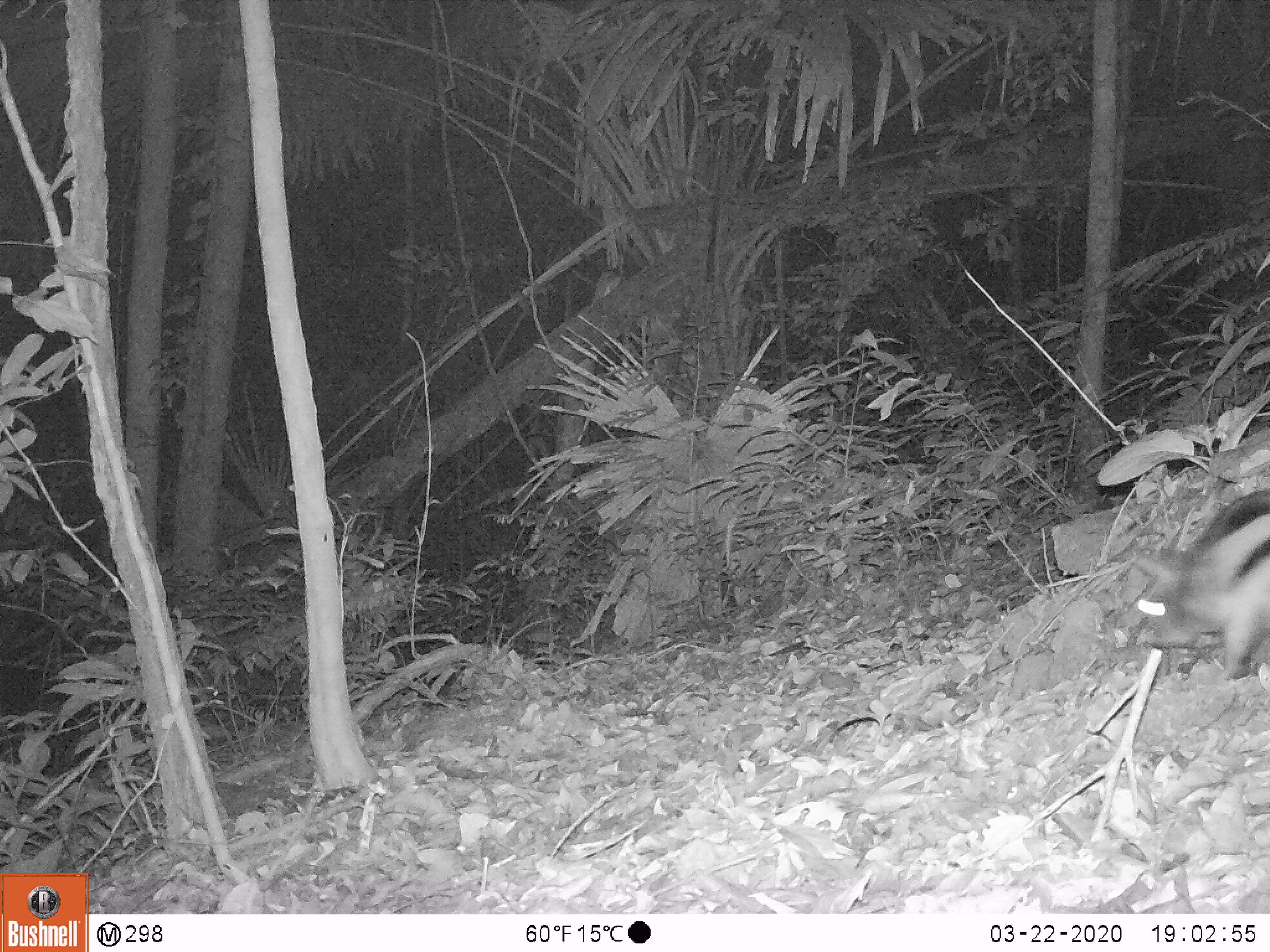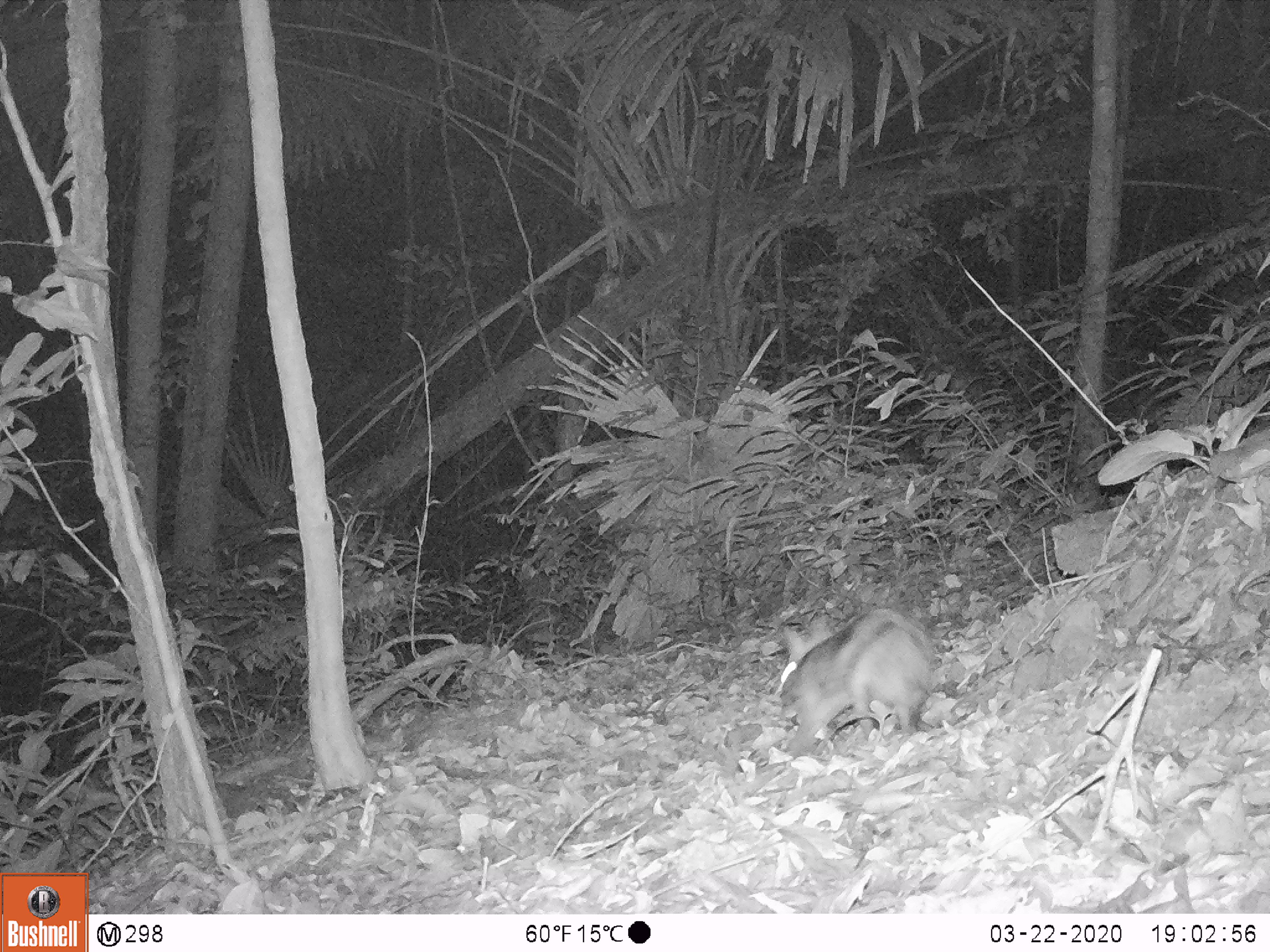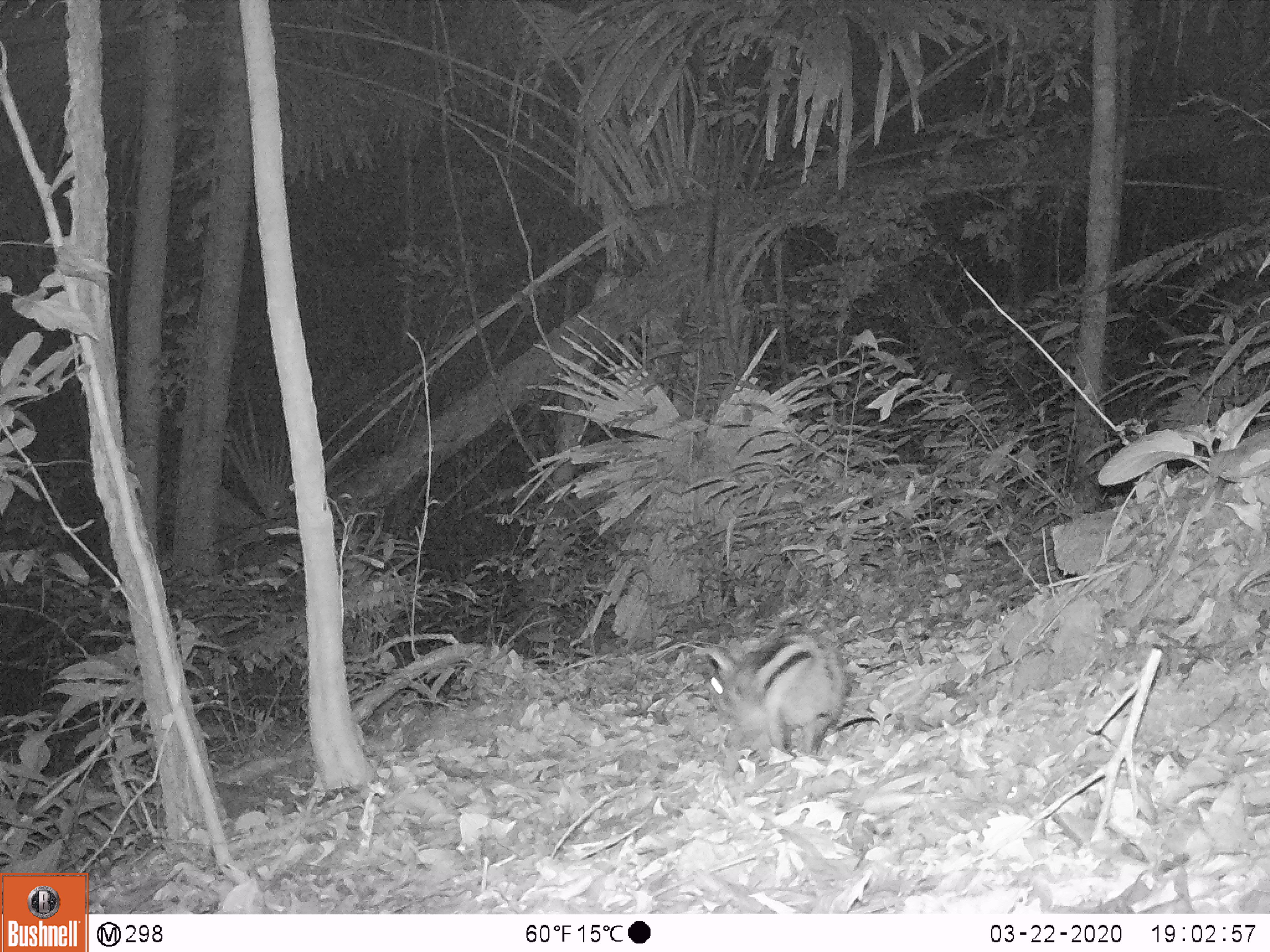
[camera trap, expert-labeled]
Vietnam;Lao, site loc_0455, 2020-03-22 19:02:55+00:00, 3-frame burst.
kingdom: Animalia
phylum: Chordata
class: Mammalia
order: Lagomorpha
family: Leporidae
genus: Nesolagus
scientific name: Nesolagus timminsi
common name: annamite striped rabbit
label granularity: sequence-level